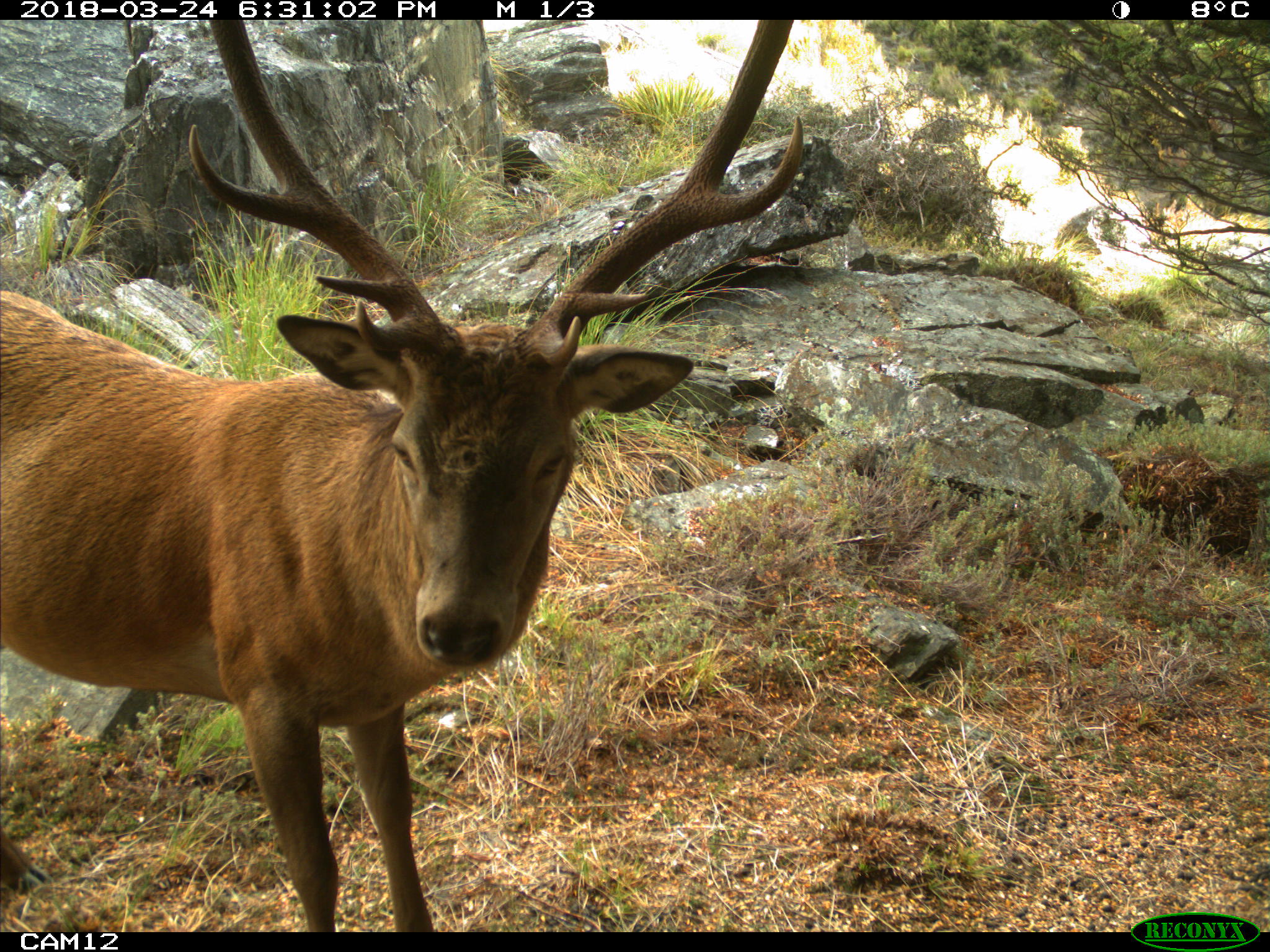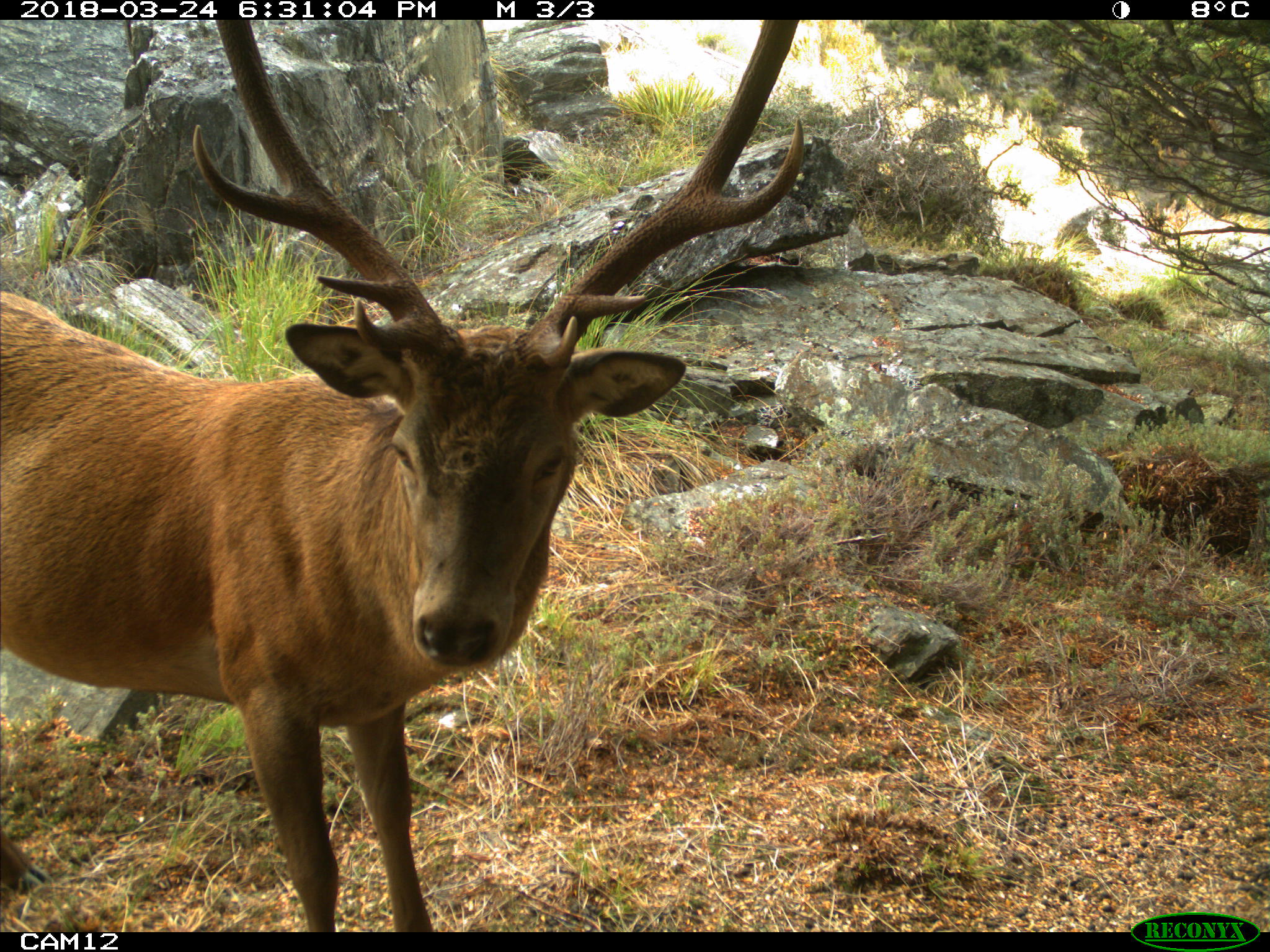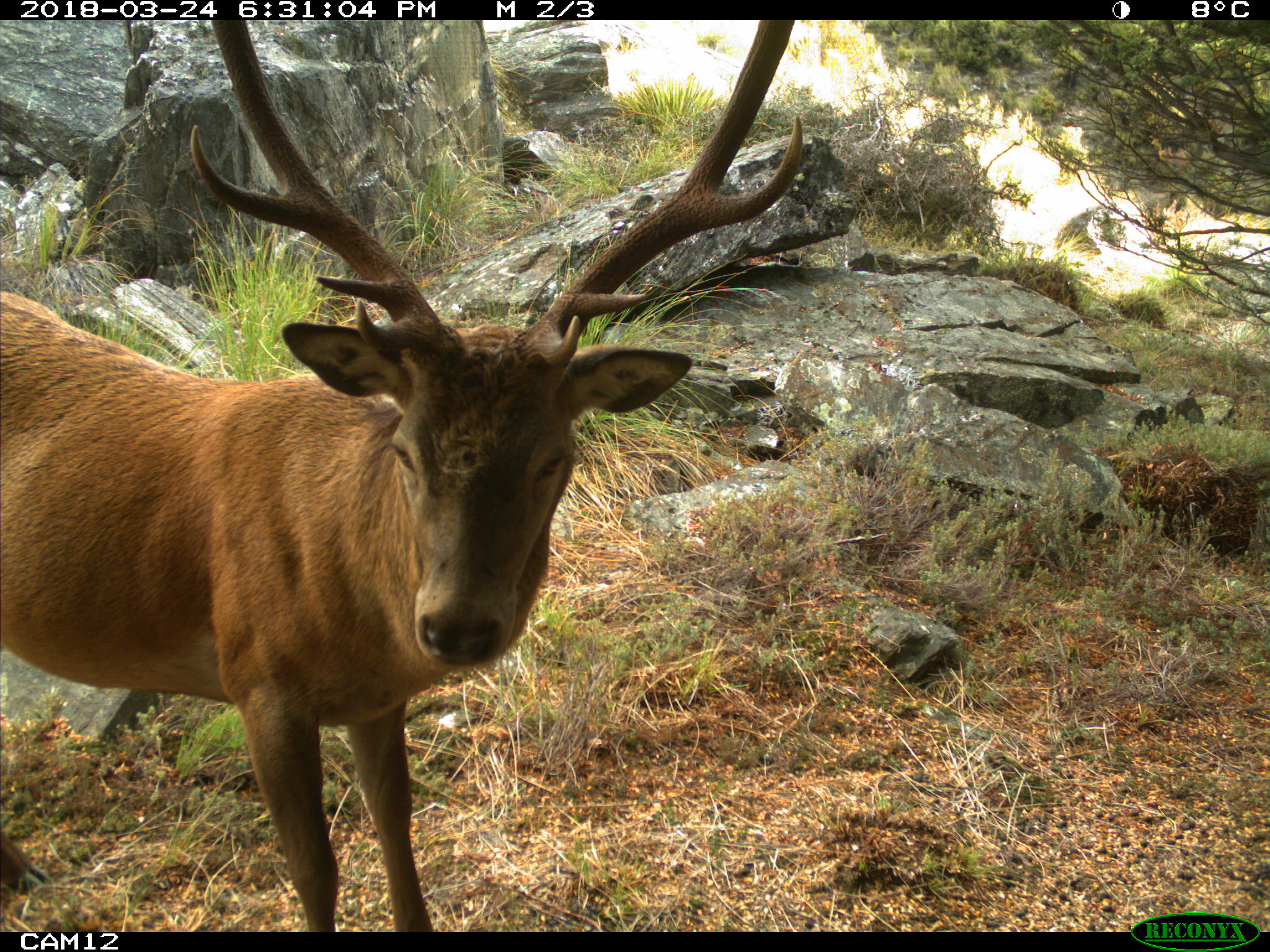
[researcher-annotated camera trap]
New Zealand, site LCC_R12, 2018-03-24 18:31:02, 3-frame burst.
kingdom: Animalia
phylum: Chordata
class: Mammalia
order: Artiodactyla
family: Cervidae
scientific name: Cervidae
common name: deer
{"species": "deer (Cervidae)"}